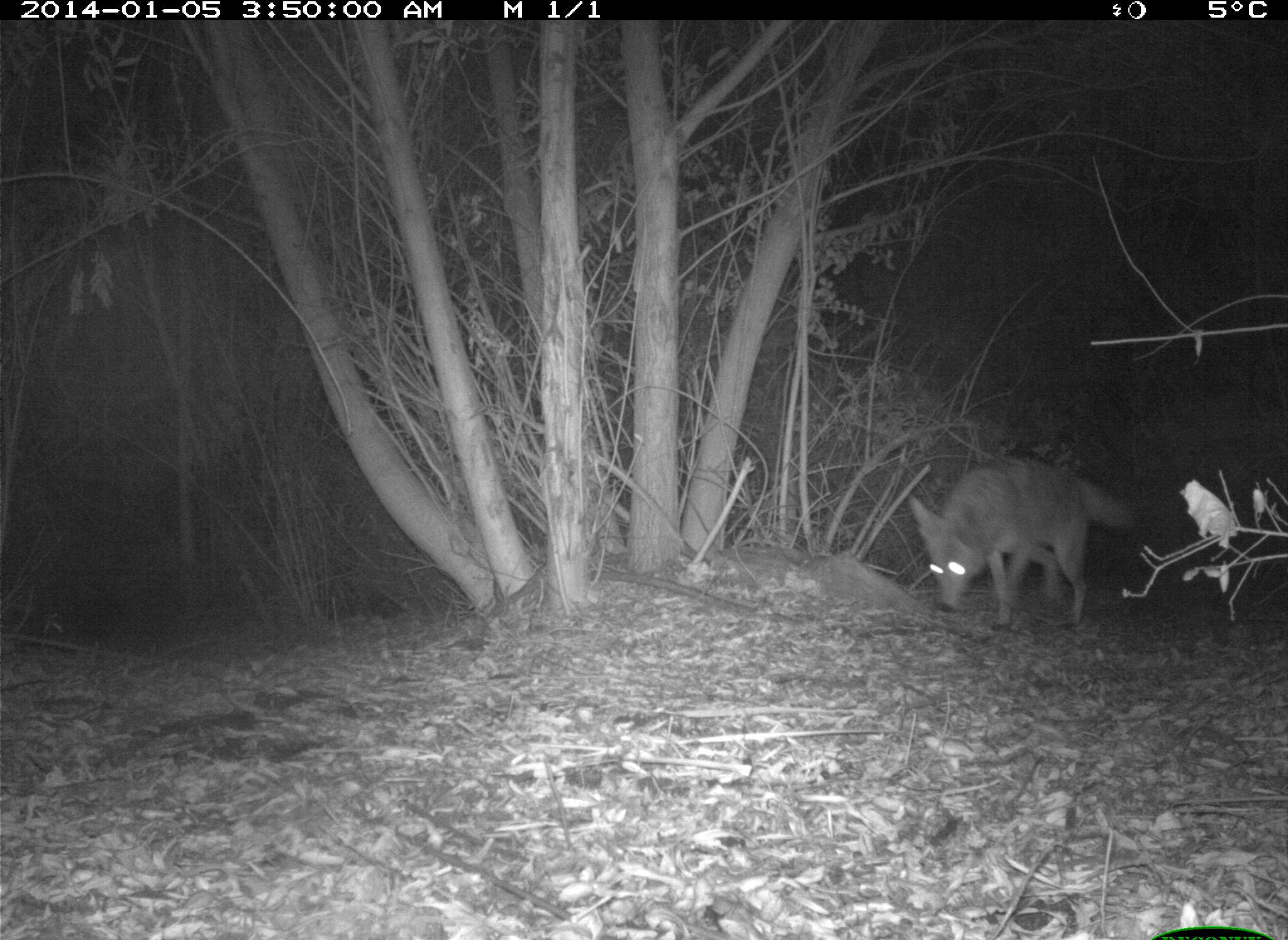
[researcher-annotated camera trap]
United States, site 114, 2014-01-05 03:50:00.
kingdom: Animalia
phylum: Chordata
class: Mammalia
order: Carnivora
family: Canidae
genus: Canis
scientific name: Canis latrans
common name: coyote